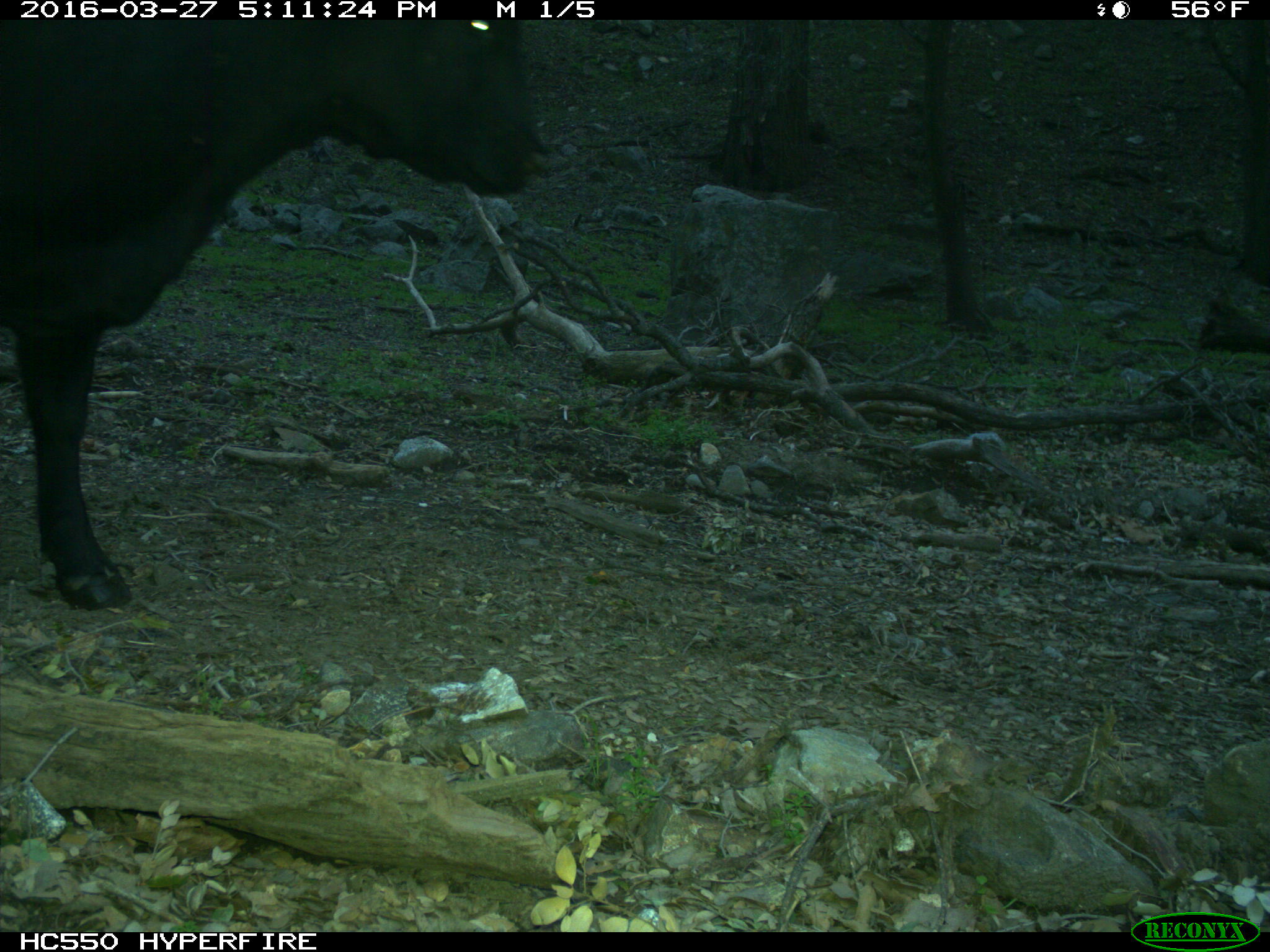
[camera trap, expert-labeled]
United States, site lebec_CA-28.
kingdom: Animalia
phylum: Chordata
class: Mammalia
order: Artiodactyla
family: Bovidae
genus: Bos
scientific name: Bos taurus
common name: domestic cow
Bos taurus (domestic cow).